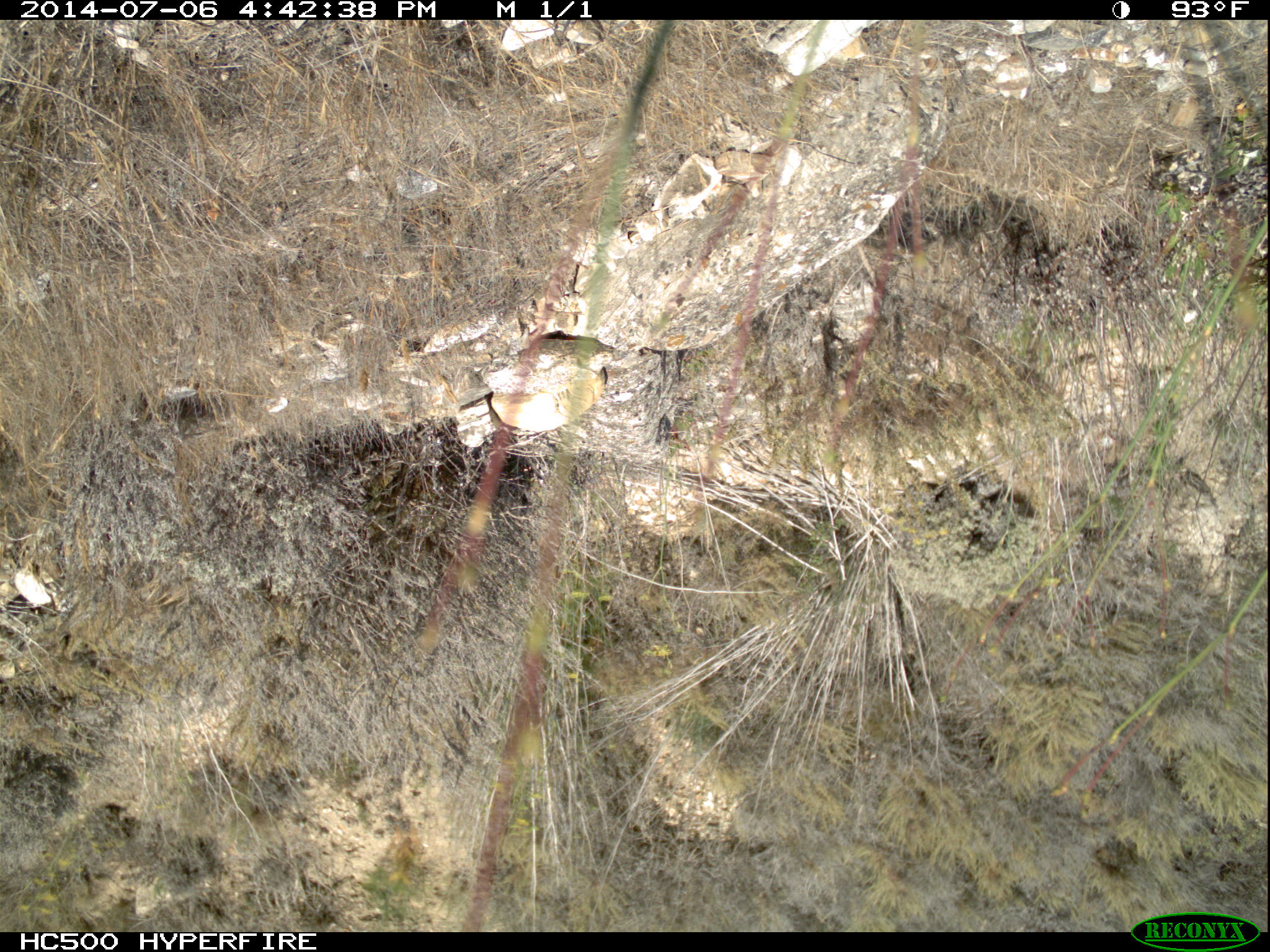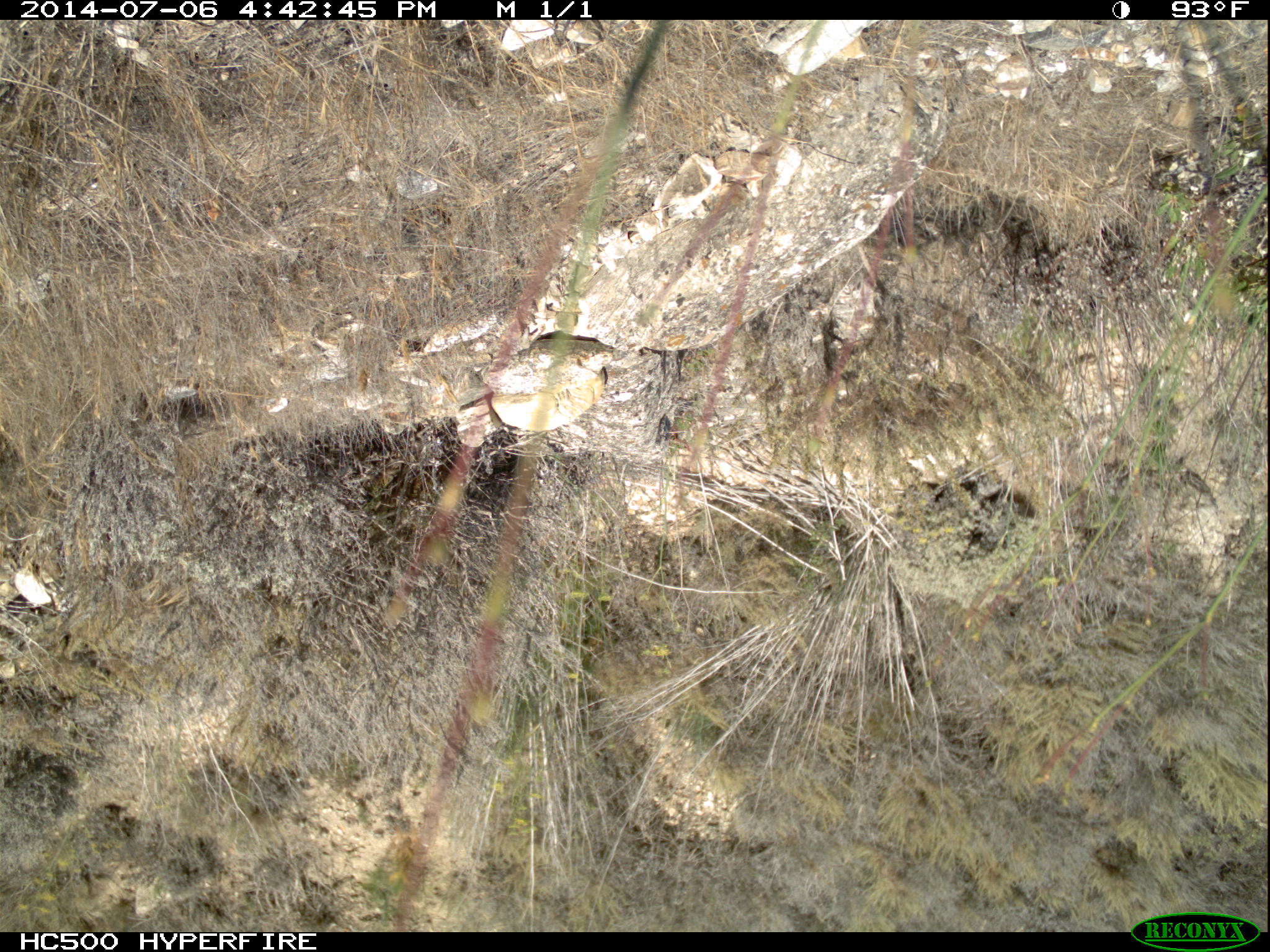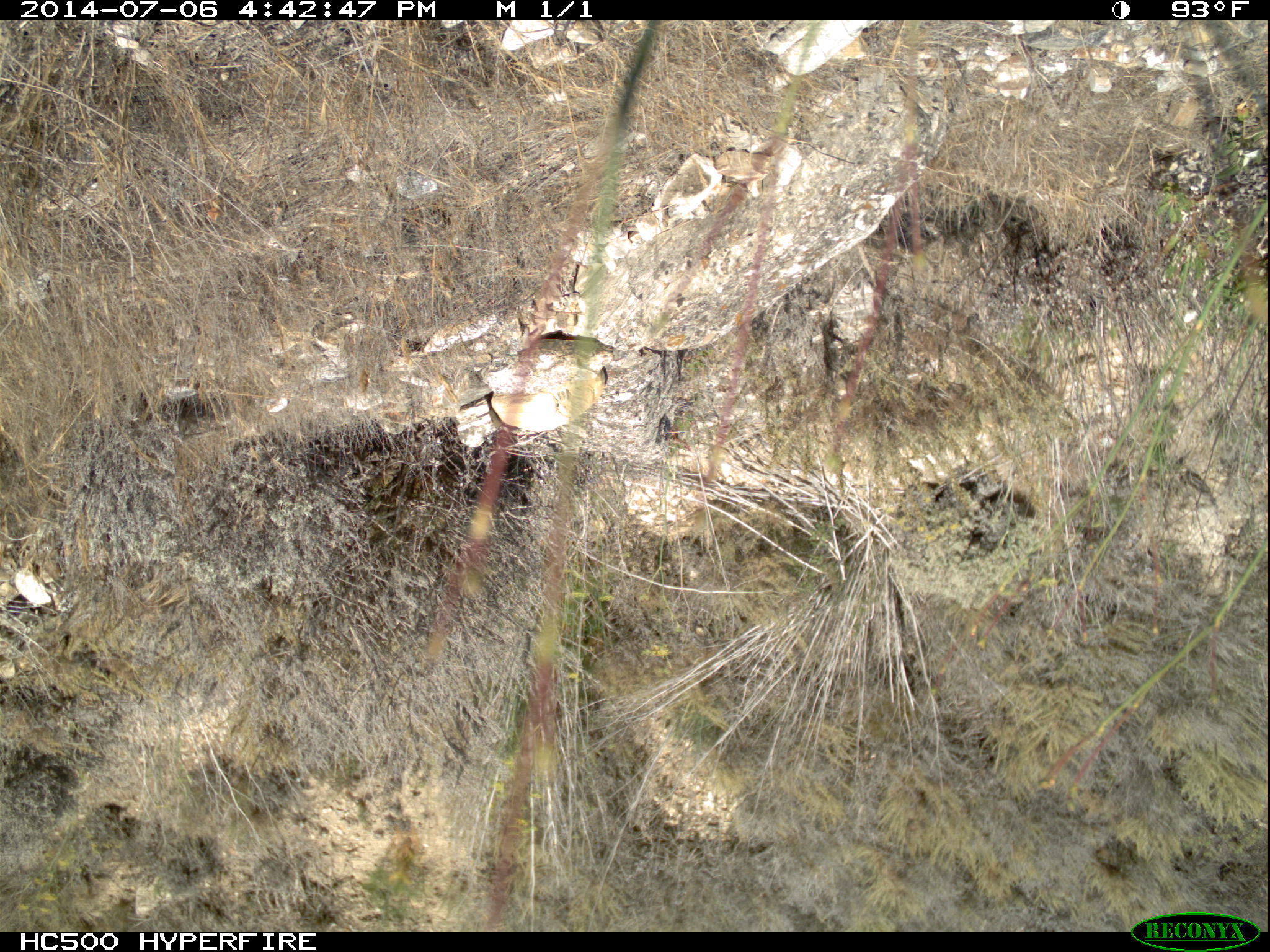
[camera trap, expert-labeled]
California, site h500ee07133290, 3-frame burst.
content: no animal present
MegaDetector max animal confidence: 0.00